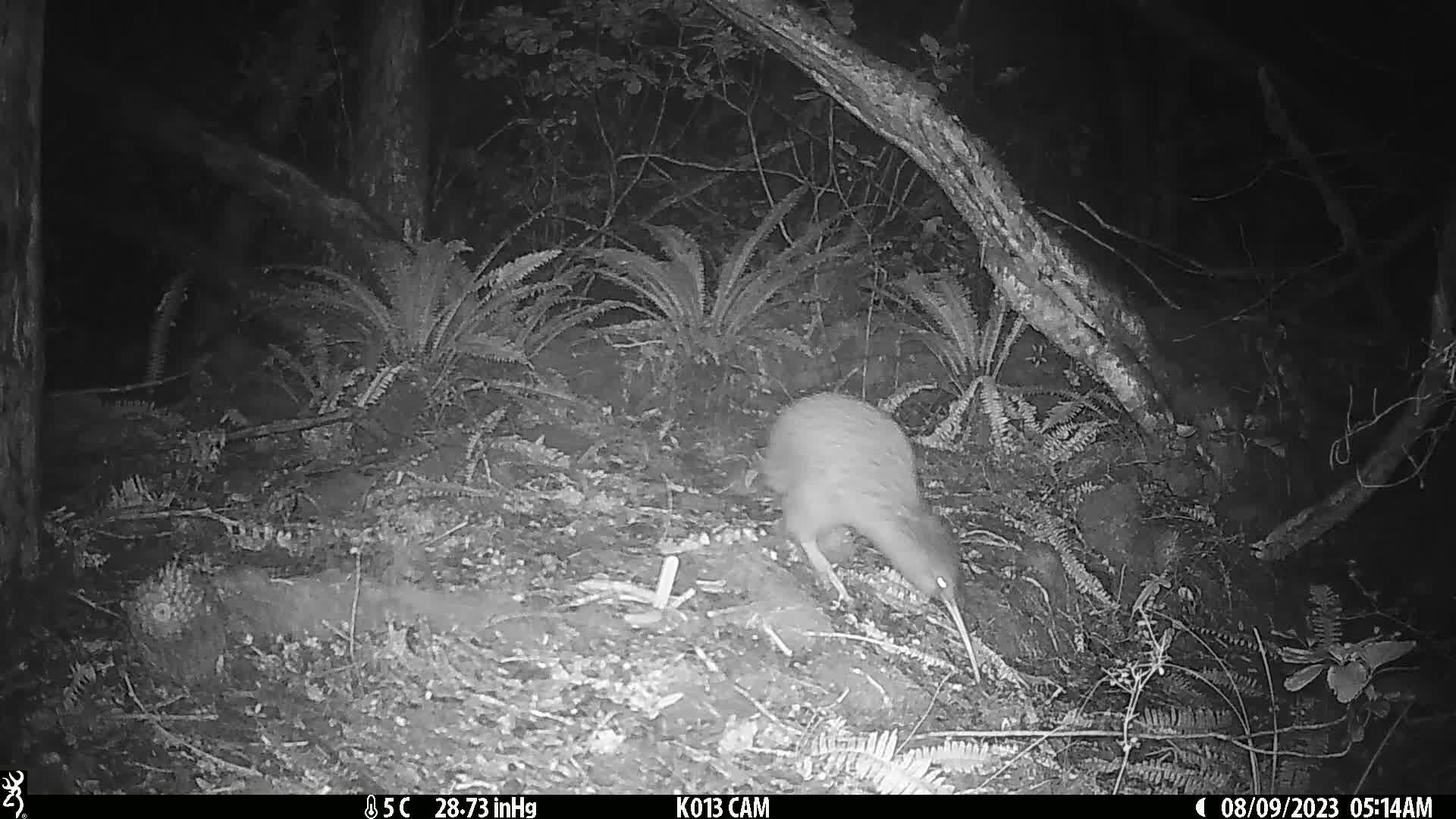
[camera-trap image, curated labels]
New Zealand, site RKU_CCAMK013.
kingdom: Animalia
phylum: Chordata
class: Aves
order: Apterygiformes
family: Apterygidae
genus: Apteryx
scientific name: Apteryx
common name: kiwi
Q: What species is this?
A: Kiwi (Apteryx).